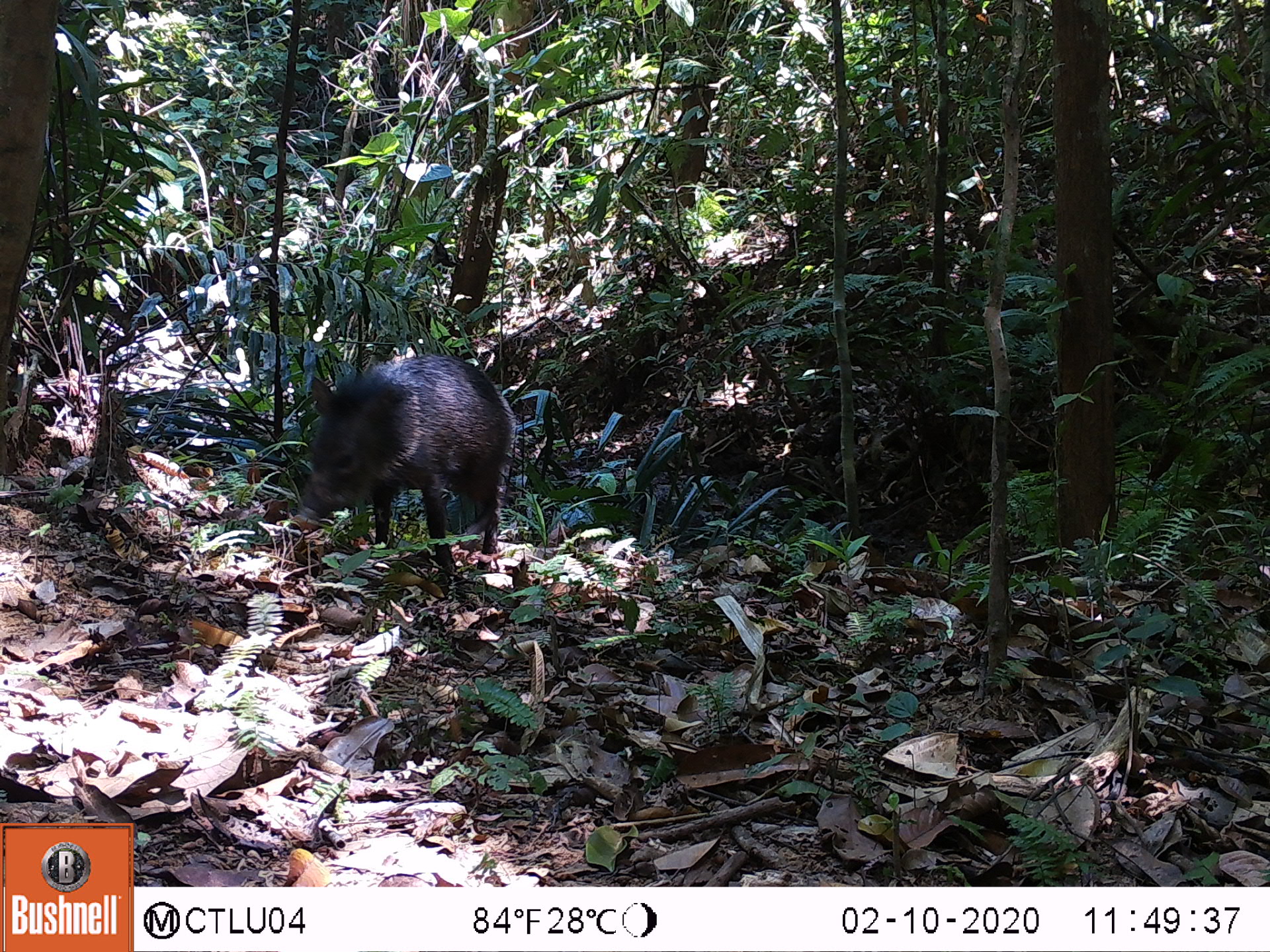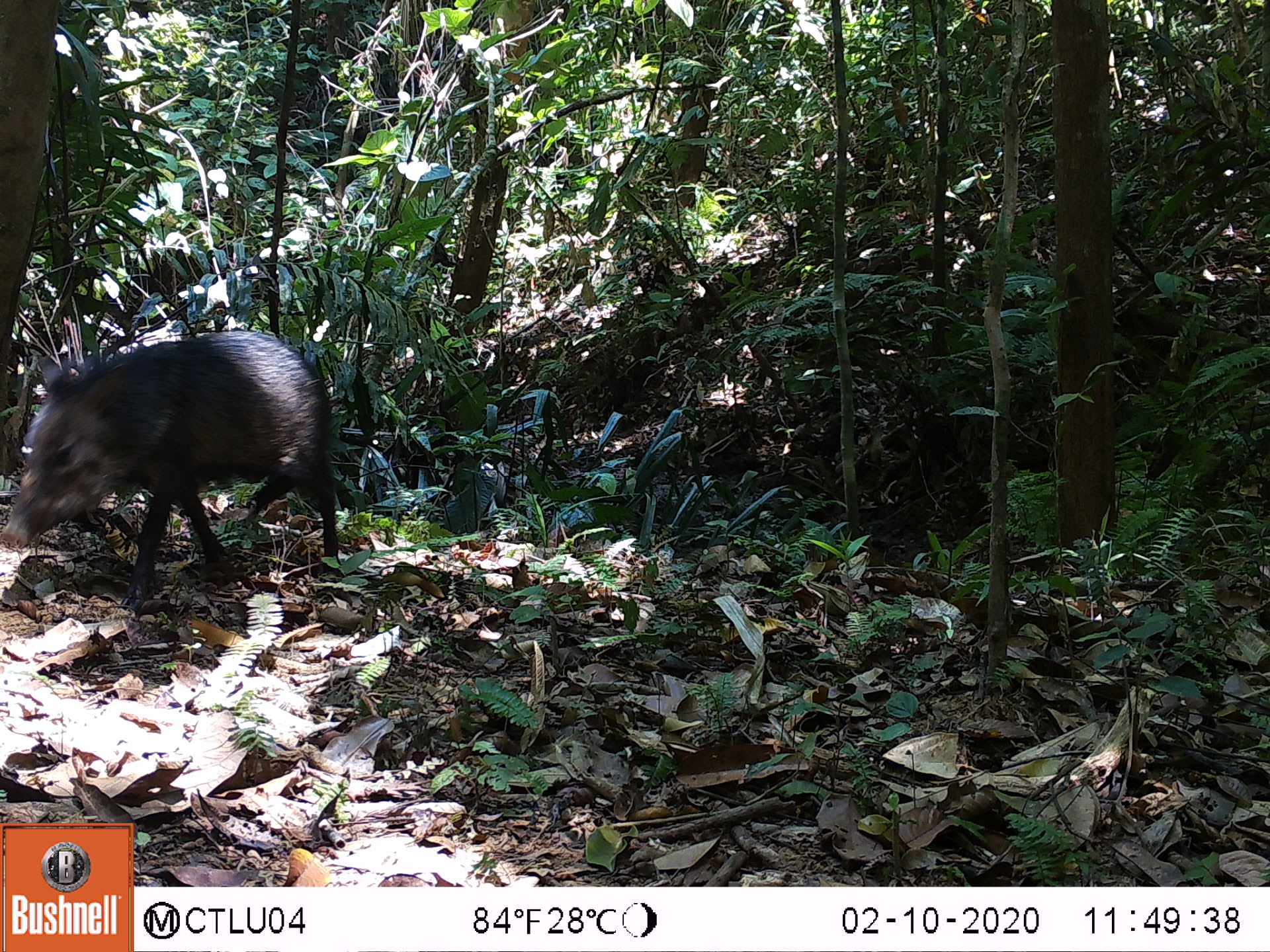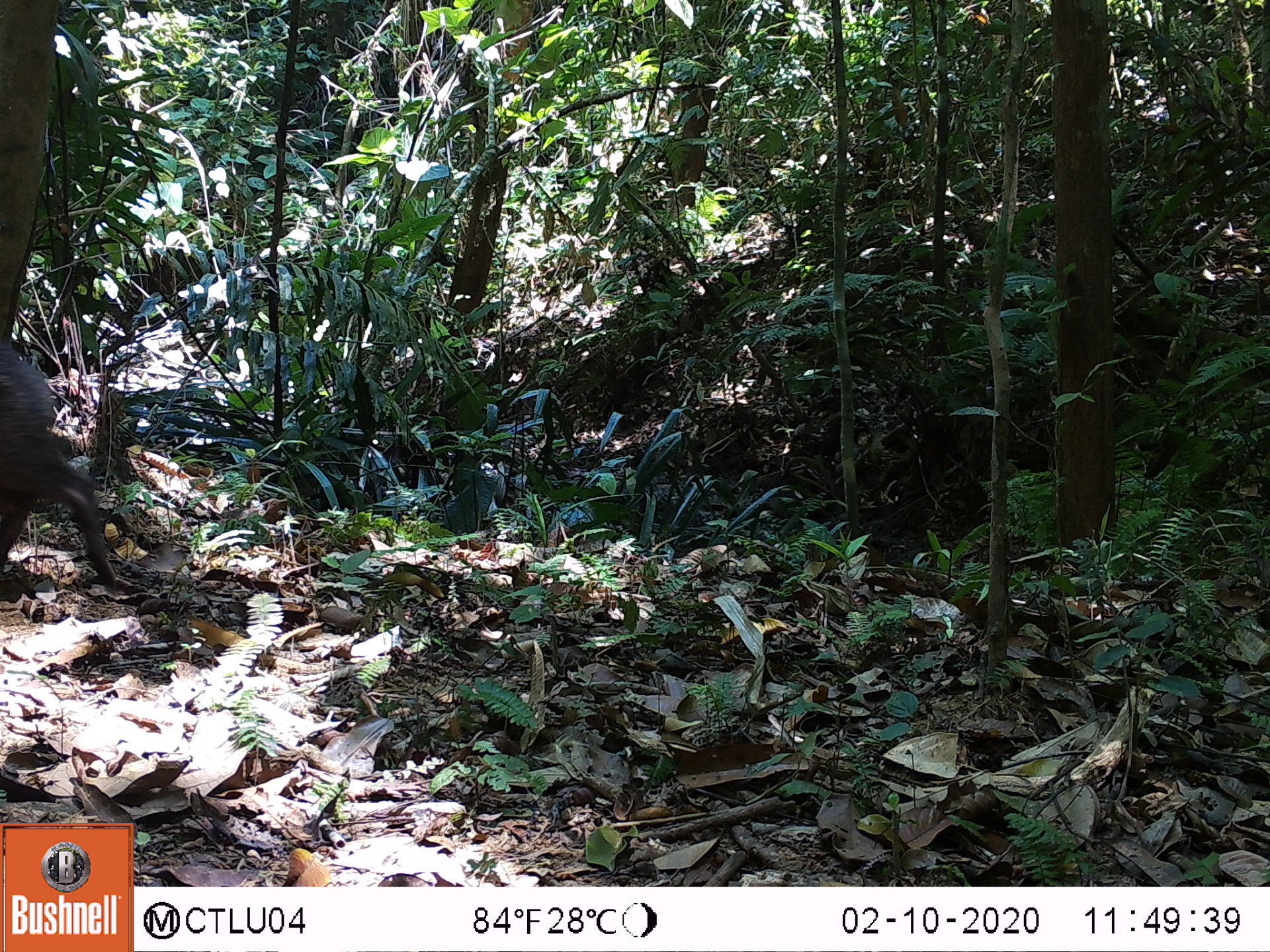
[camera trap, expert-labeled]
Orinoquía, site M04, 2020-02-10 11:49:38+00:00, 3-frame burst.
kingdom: Animalia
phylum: Chordata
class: Mammalia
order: Artiodactyla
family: Tayassuidae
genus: Pecari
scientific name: Pecari tajacu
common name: collared peccary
Collared peccary (Pecari tajacu).